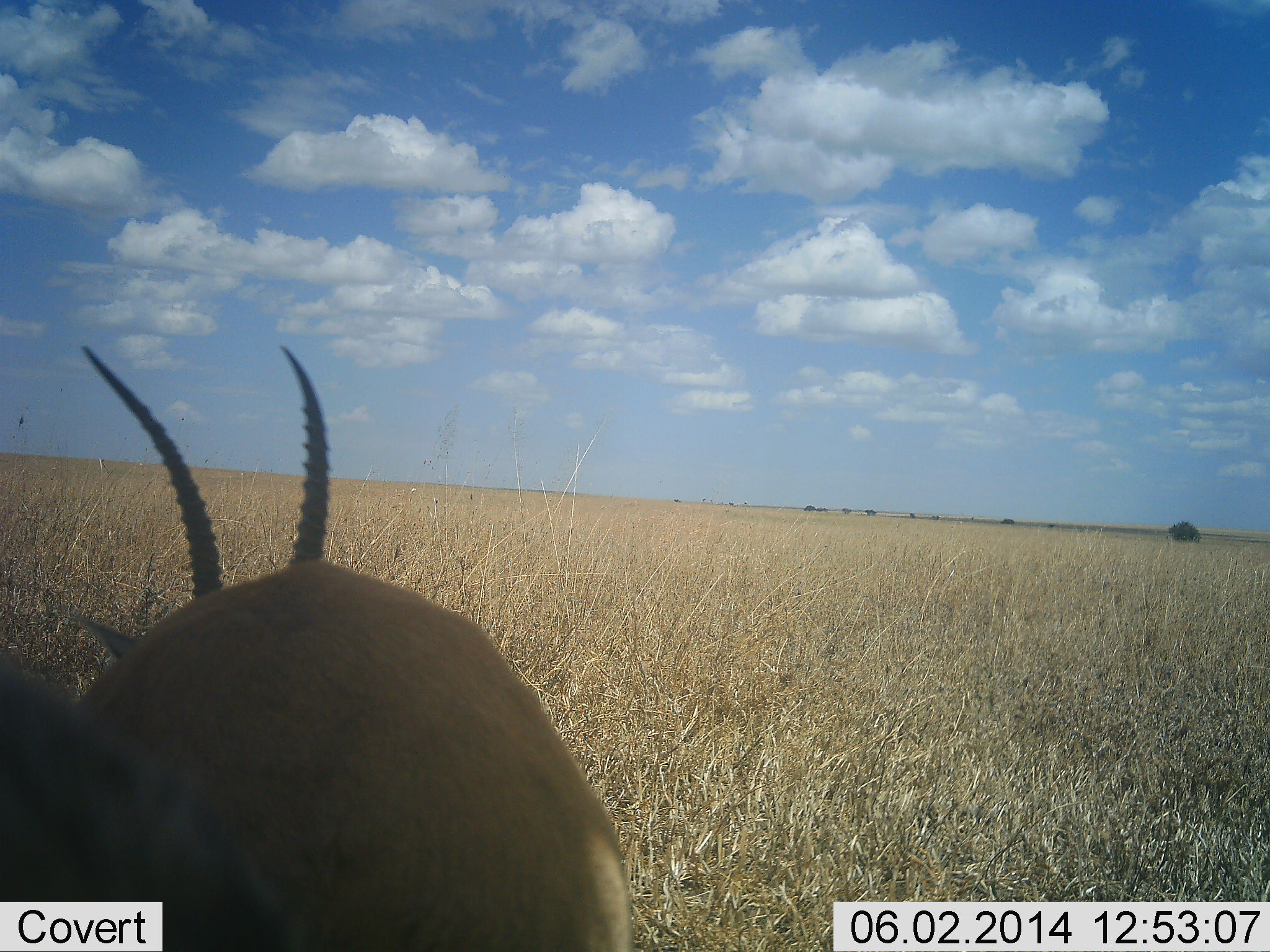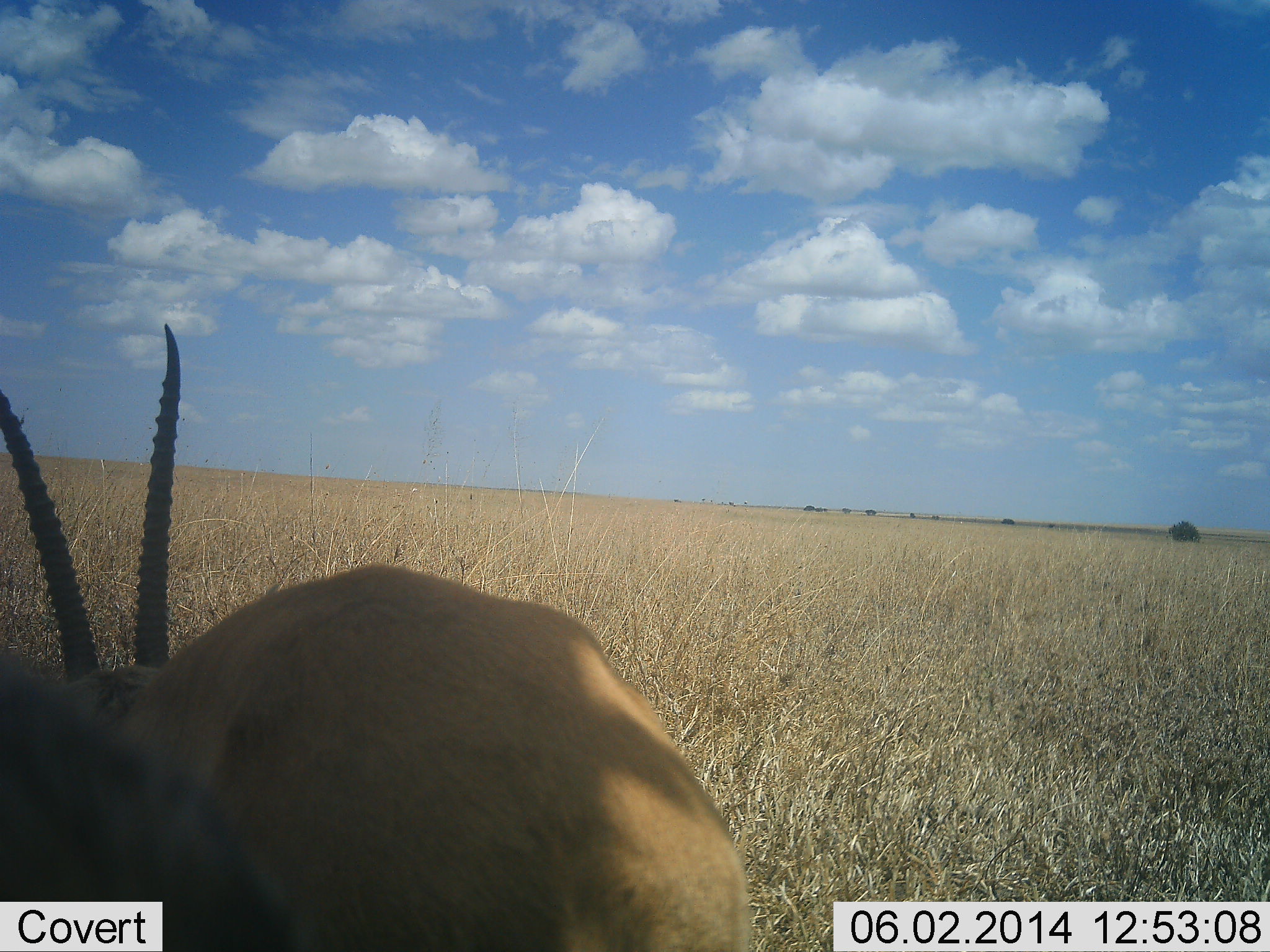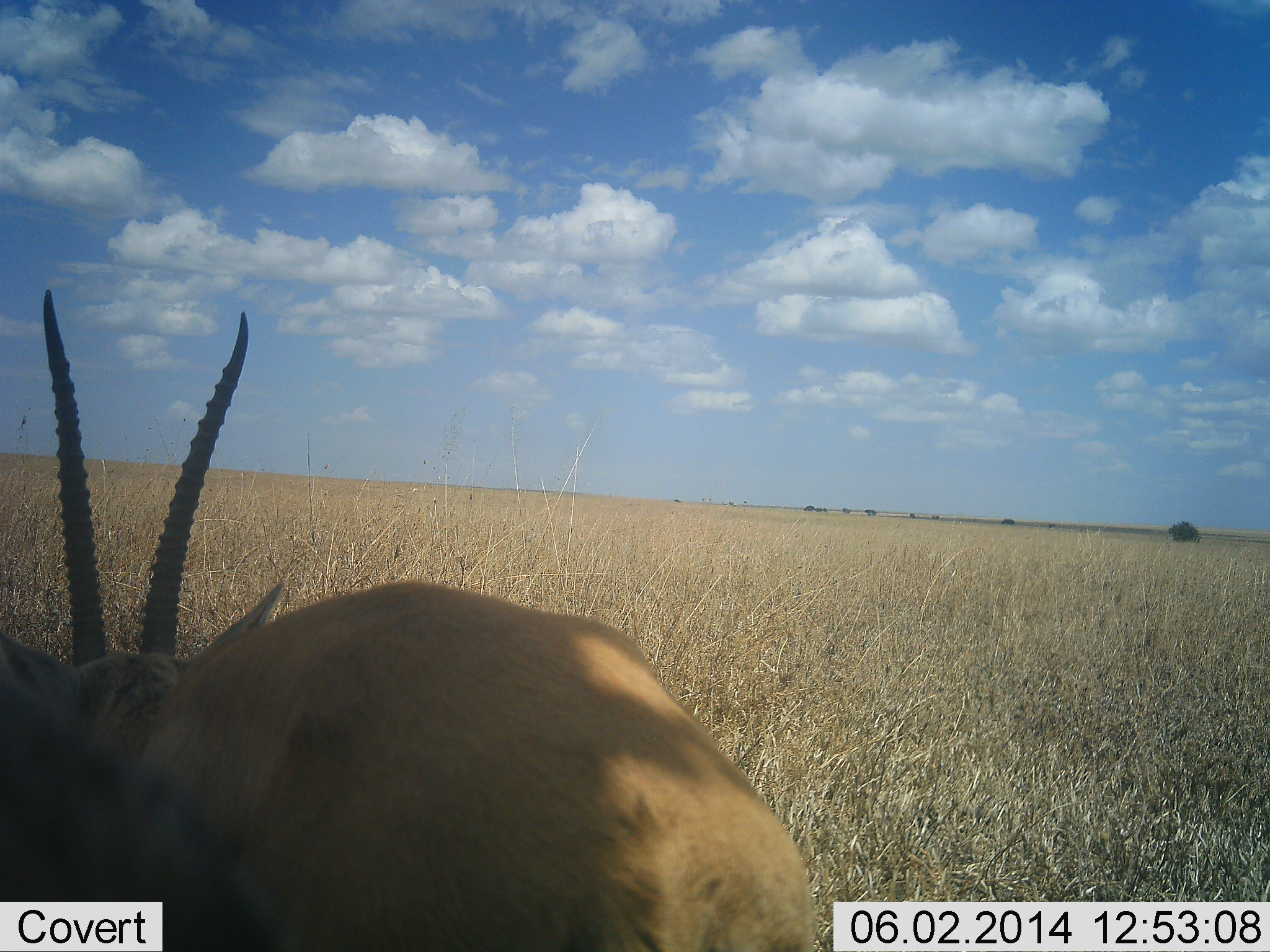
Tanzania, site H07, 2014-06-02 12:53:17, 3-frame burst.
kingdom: Animalia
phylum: Chordata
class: Mammalia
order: Artiodactyla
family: Bovidae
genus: Nanger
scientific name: Nanger granti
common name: grant's gazelle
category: gazellegrants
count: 1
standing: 60%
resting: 10%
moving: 0%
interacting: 0%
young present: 0%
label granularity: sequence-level